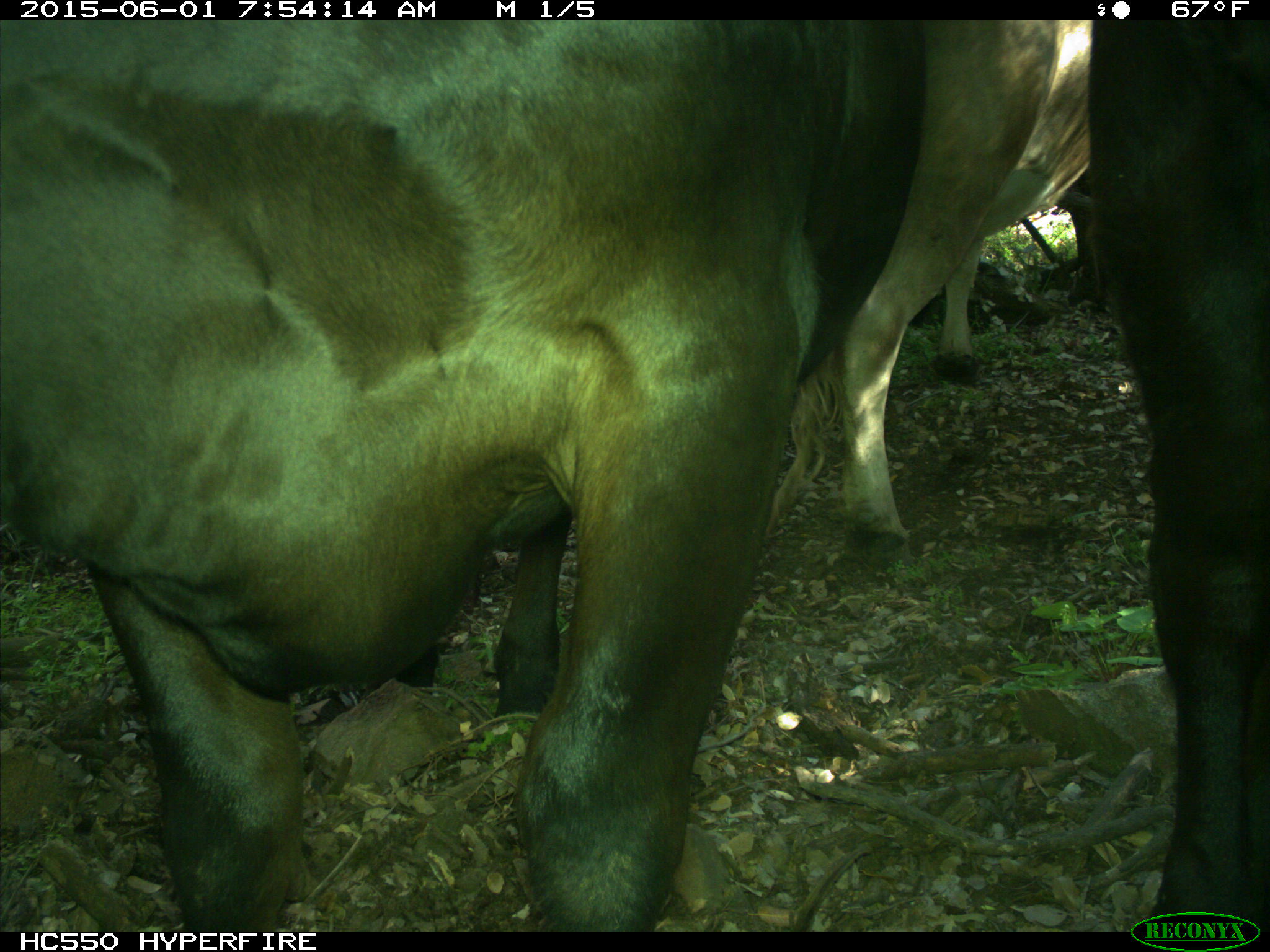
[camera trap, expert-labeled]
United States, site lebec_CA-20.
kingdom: Animalia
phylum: Chordata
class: Mammalia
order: Artiodactyla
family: Bovidae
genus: Bos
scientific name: Bos taurus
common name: domestic cow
Bos taurus (domestic cow).